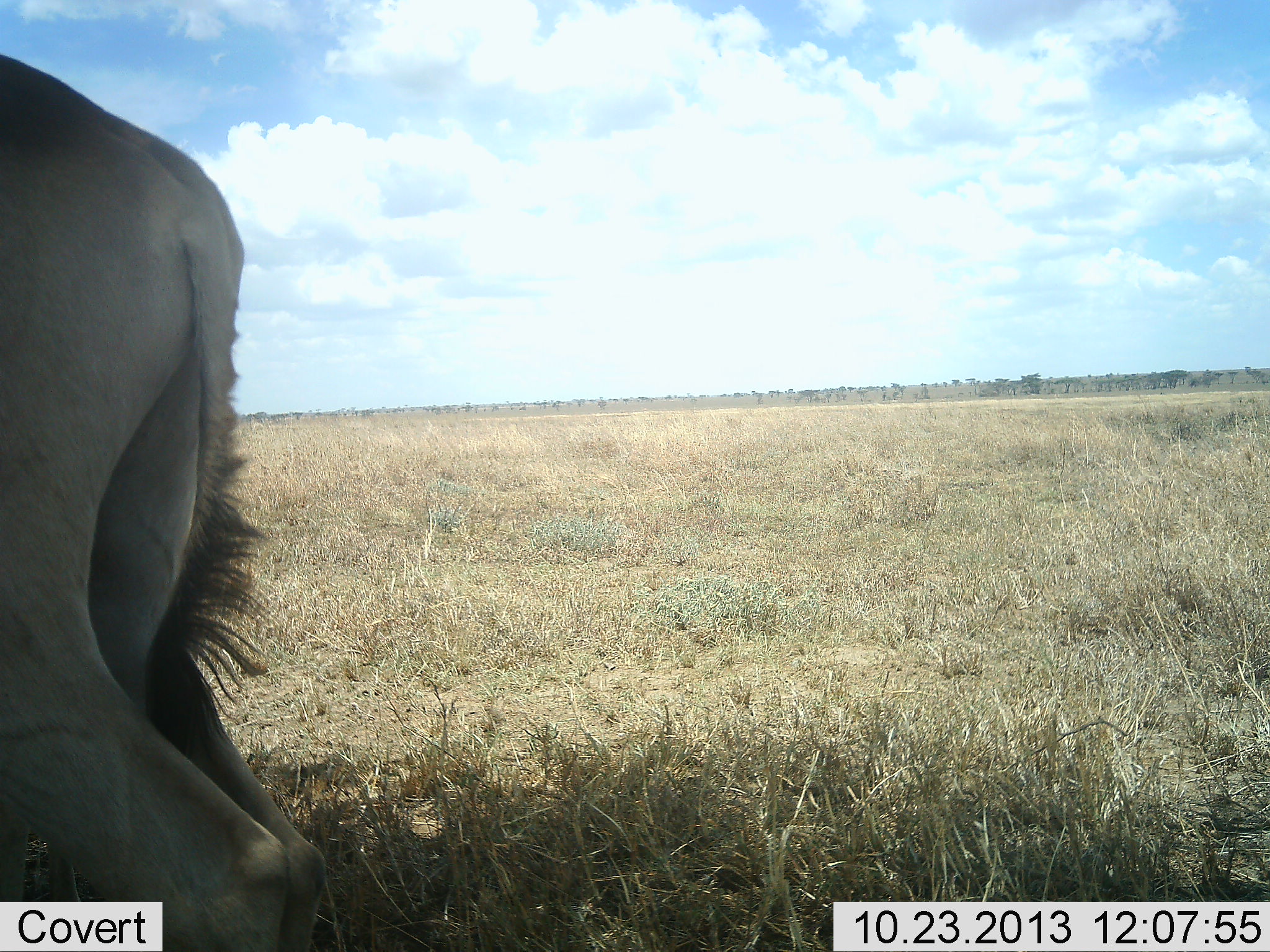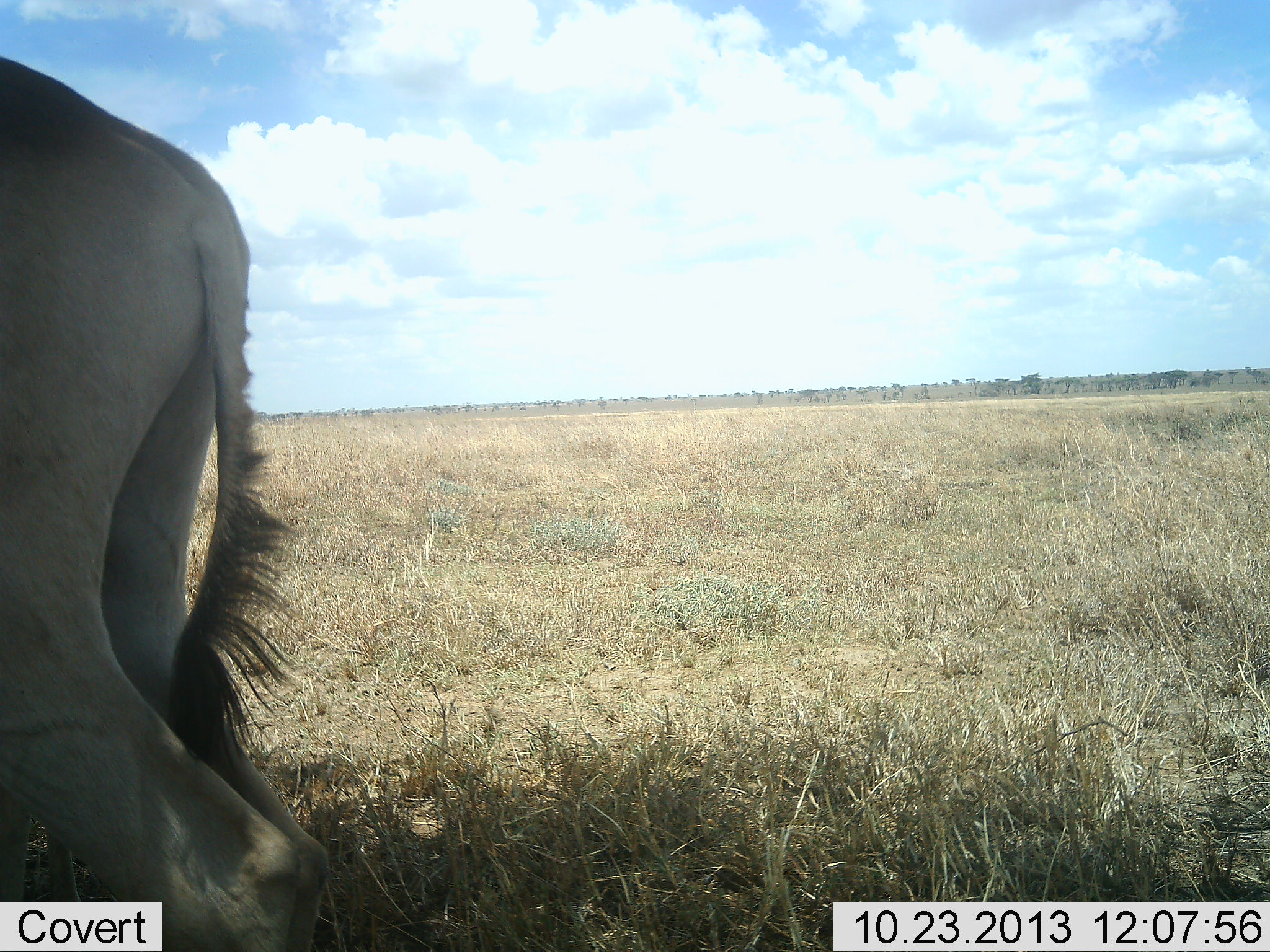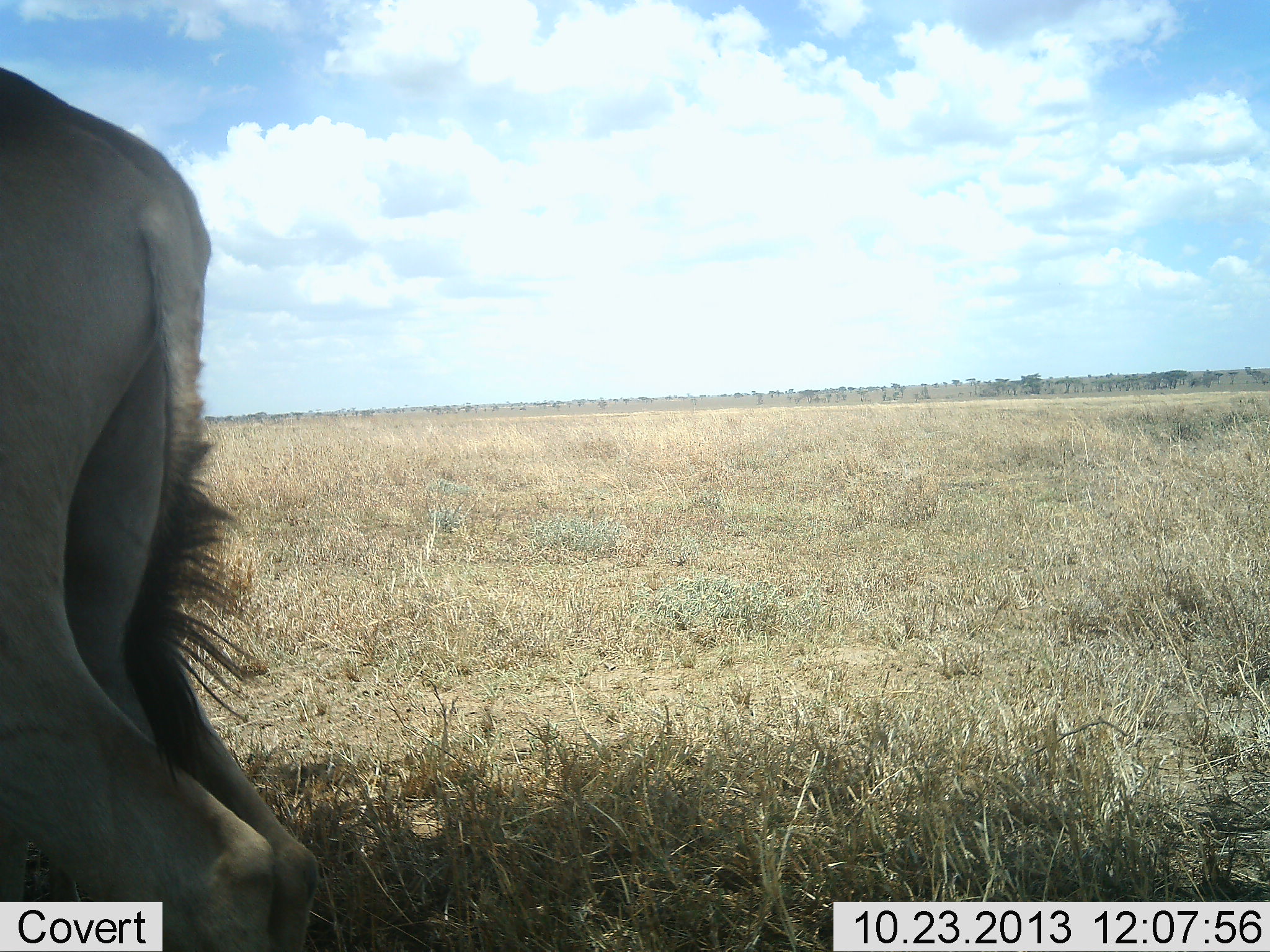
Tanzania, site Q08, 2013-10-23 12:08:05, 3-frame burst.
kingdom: Animalia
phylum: Chordata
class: Mammalia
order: Artiodactyla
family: Bovidae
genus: Alcelaphus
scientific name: Alcelaphus buselaphus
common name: hartebeest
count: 1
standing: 100%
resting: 0%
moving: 0%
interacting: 0%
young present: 0%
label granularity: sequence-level